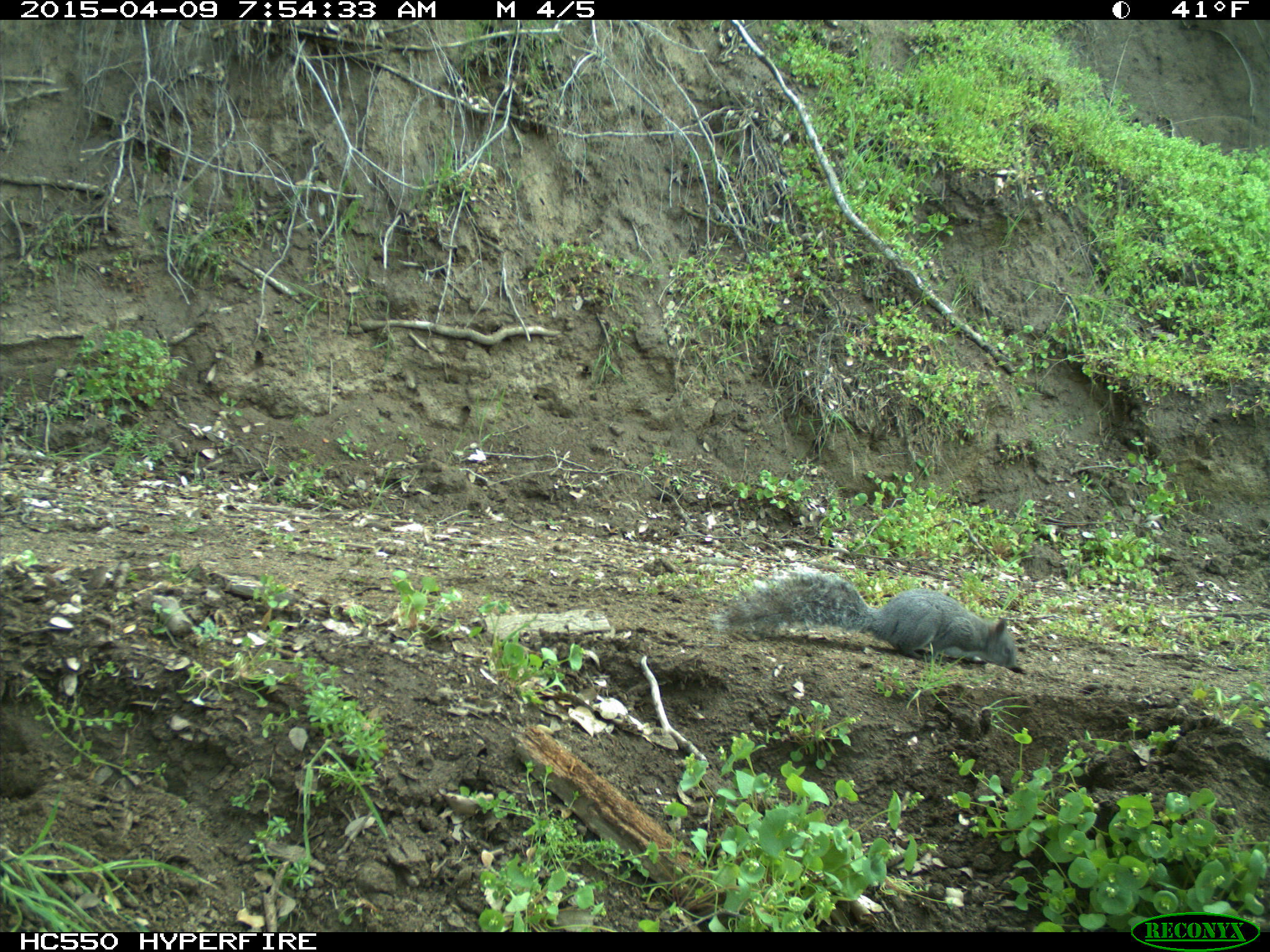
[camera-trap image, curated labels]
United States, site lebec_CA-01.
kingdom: Animalia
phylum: Chordata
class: Mammalia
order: Rodentia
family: Sciuridae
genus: Sciurus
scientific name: Sciurus carolinensis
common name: eastern gray squirrel